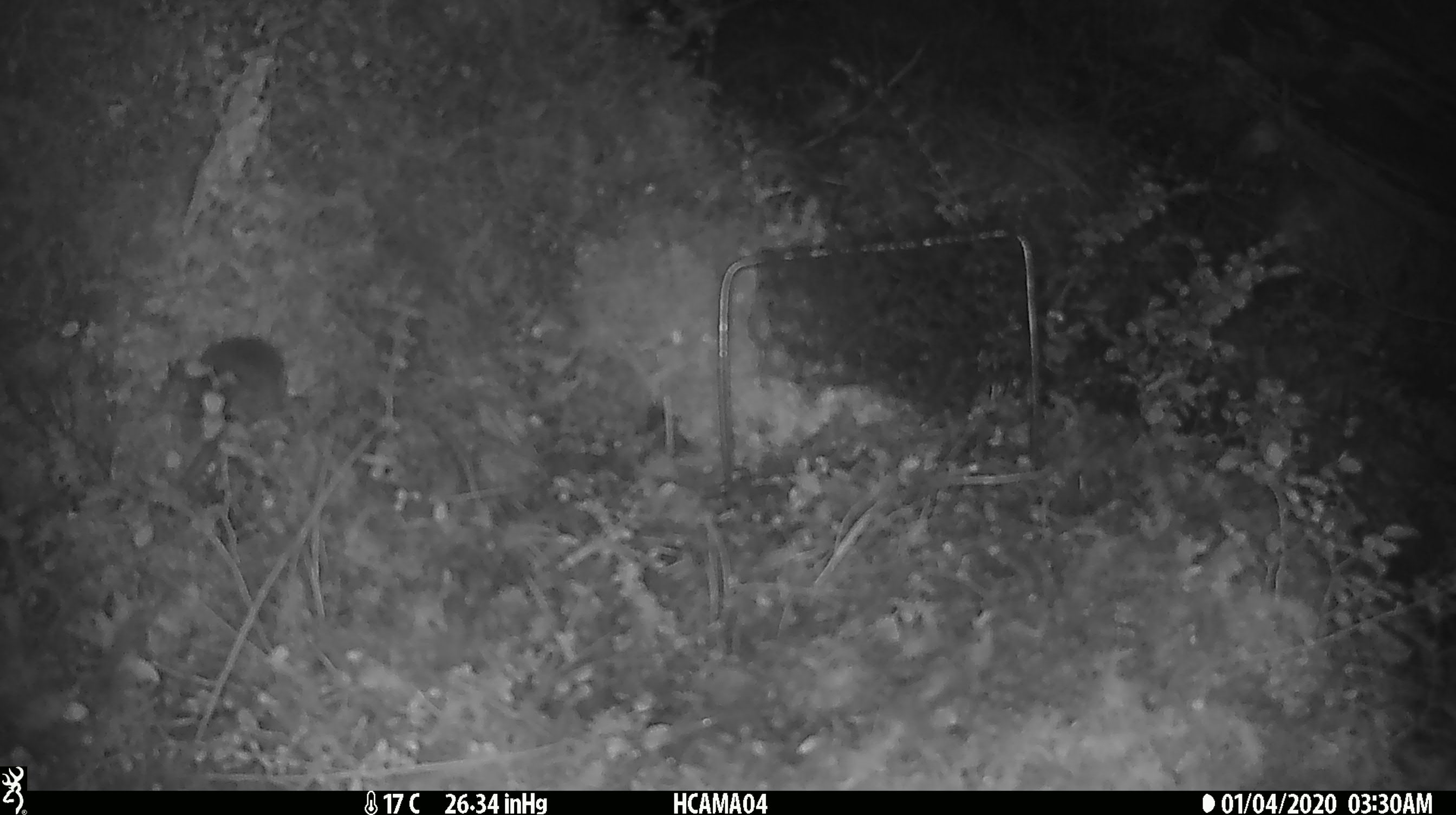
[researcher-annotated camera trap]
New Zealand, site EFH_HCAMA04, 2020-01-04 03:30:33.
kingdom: Animalia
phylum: Chordata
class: Mammalia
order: Rodentia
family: Muridae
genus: Mus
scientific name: Mus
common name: mouse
Mouse (Mus).